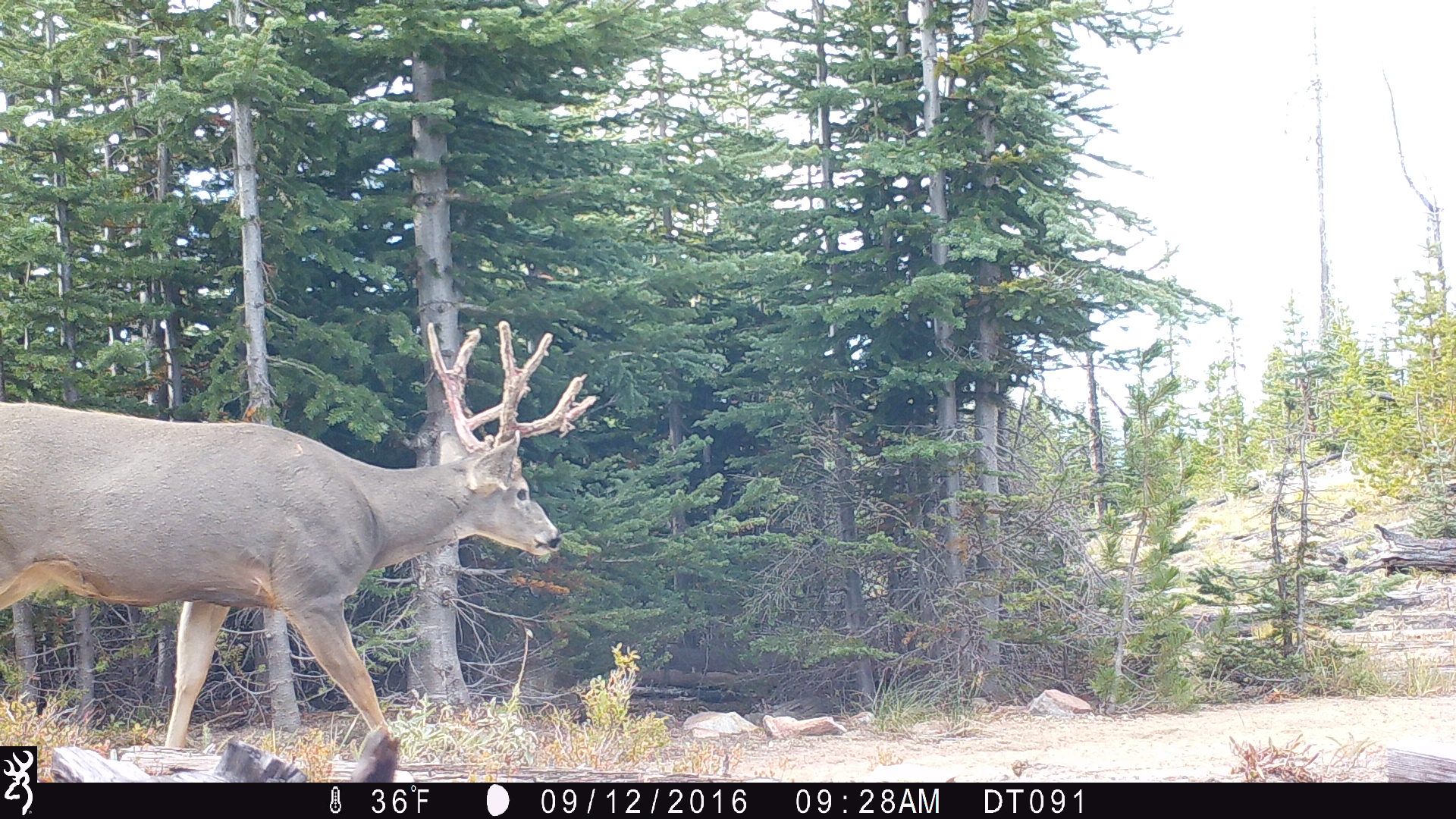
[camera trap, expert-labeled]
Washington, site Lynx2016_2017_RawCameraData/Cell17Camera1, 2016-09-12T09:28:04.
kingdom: Animalia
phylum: Chordata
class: Mammalia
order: Artiodactyla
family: Cervidae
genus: Odocoileus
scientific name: Odocoileus hemionus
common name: mule deer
Odocoileus hemionus (mule deer). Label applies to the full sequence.